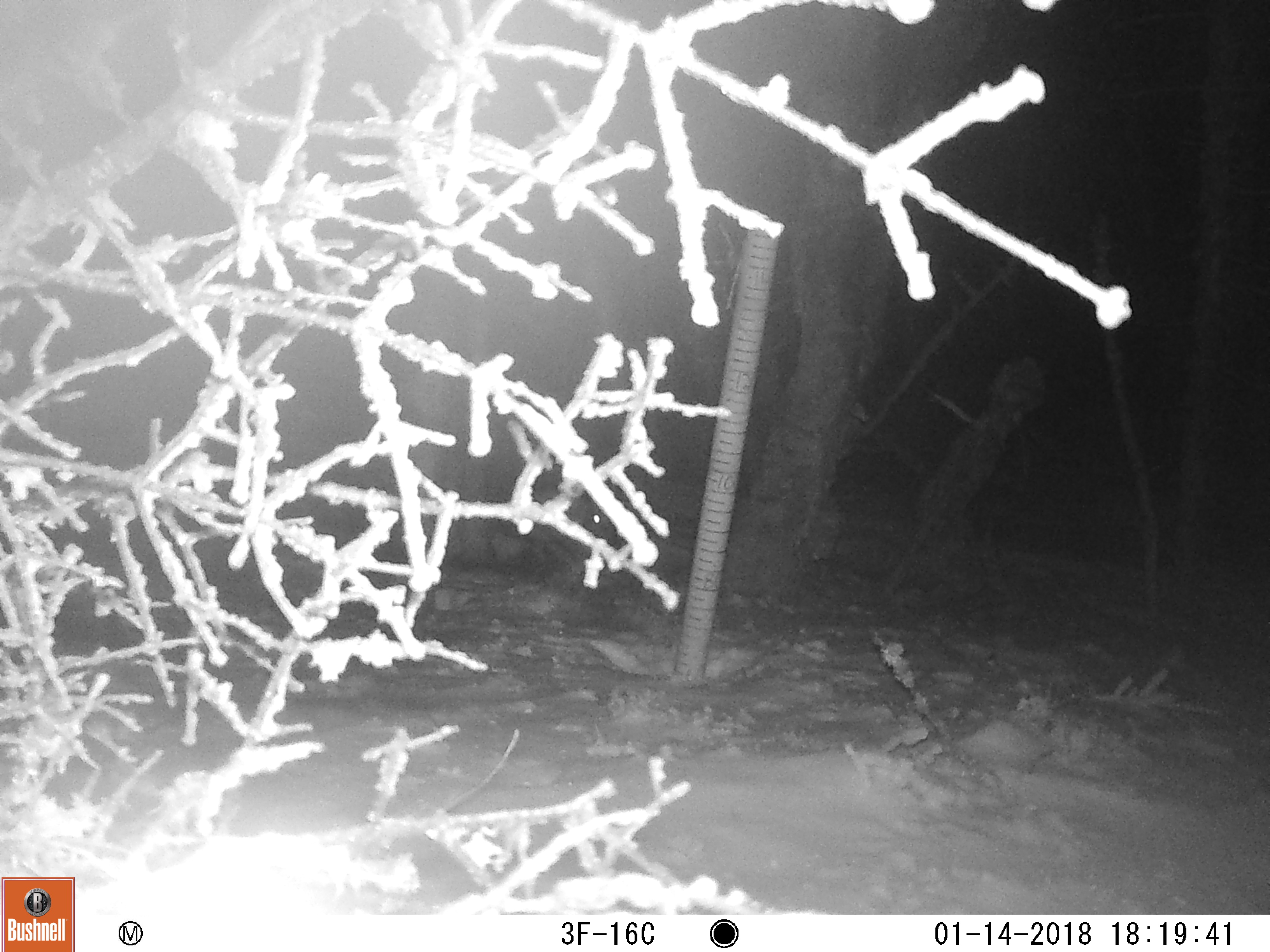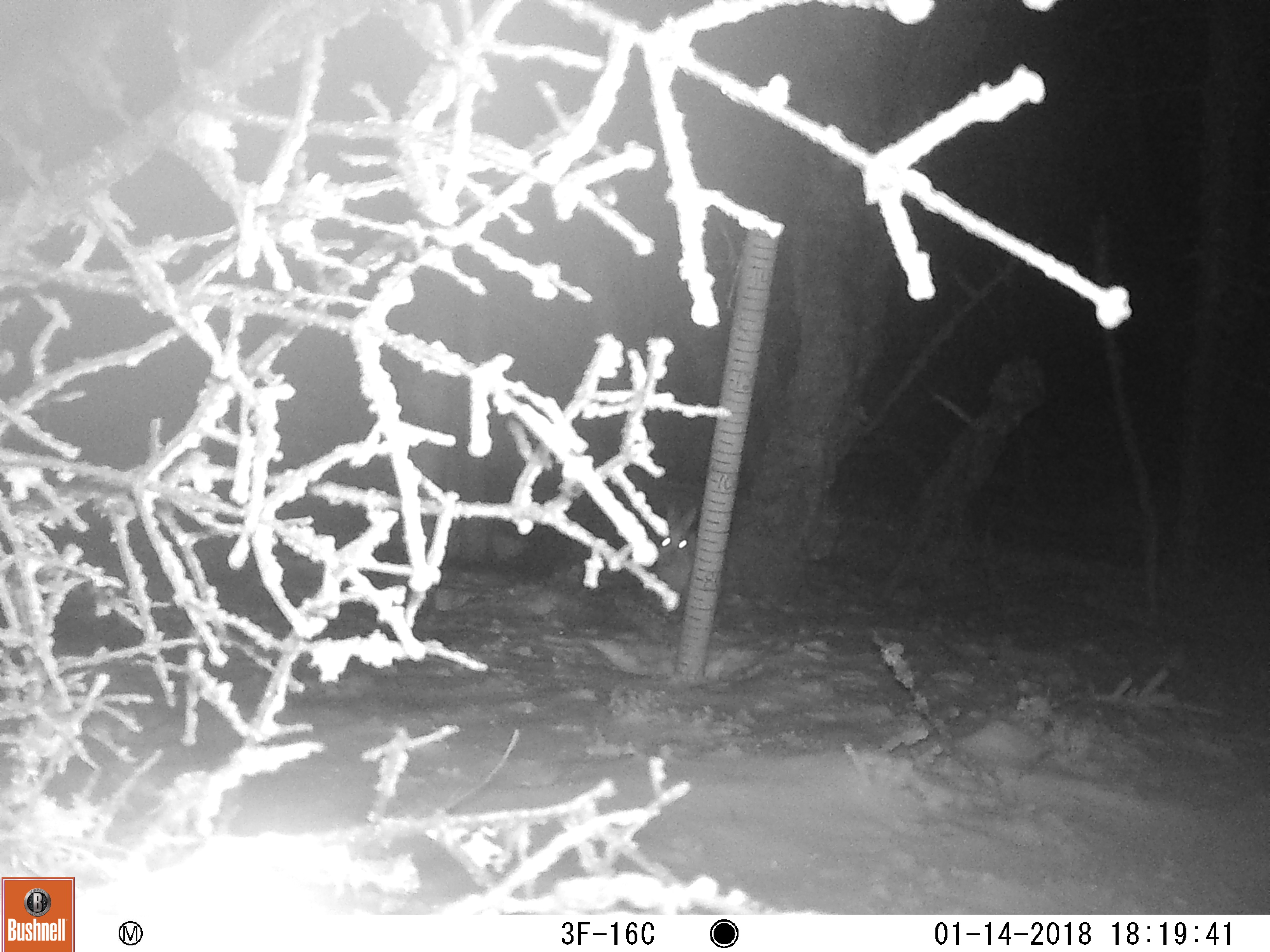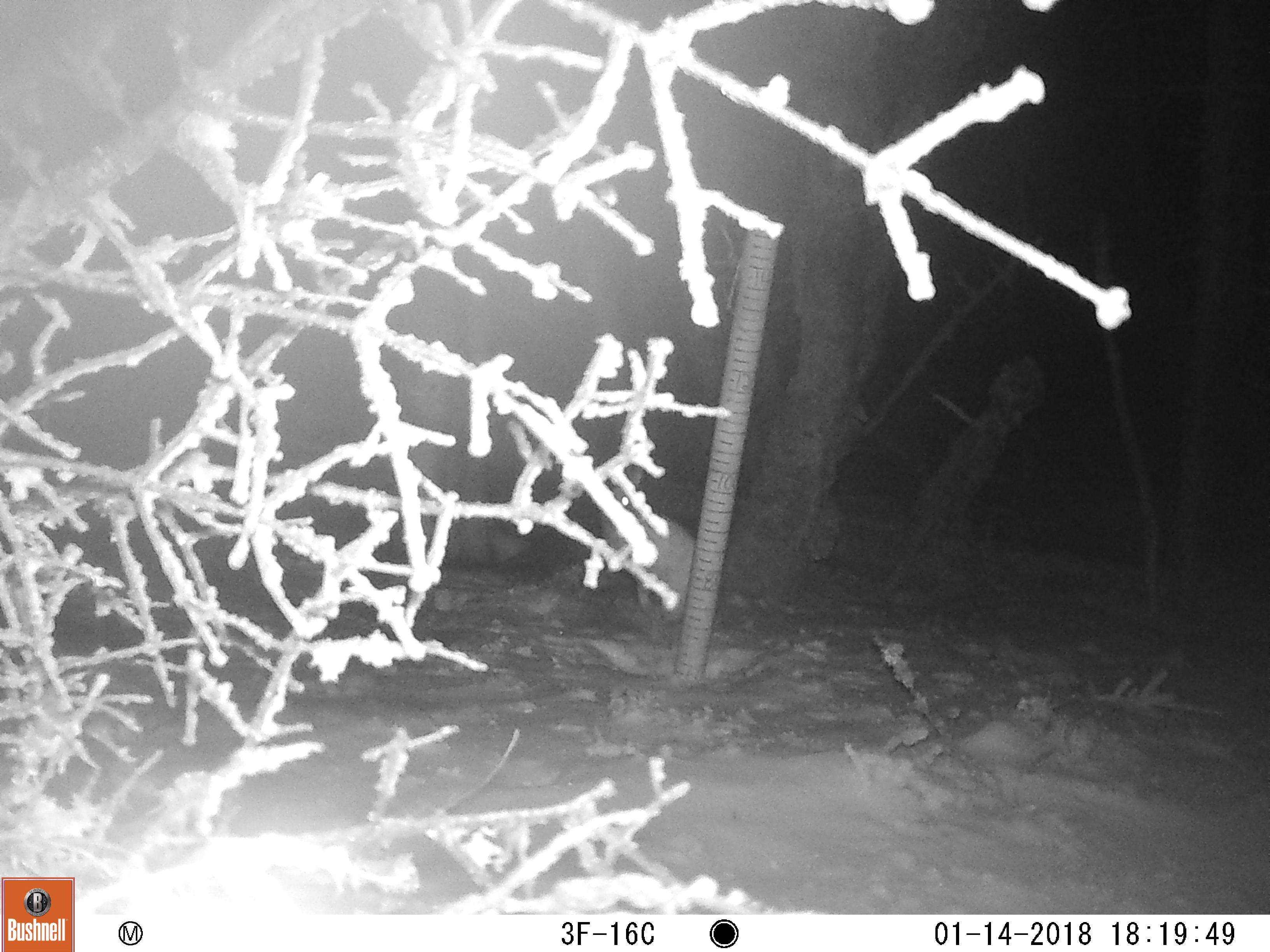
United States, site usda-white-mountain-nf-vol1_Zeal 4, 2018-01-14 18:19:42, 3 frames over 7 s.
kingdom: Animalia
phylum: Chordata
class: Mammalia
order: Lagomorpha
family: Leporidae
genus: Lepus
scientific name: Lepus americanus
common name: snowshoe hare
Snowshoe hare (Lepus americanus).